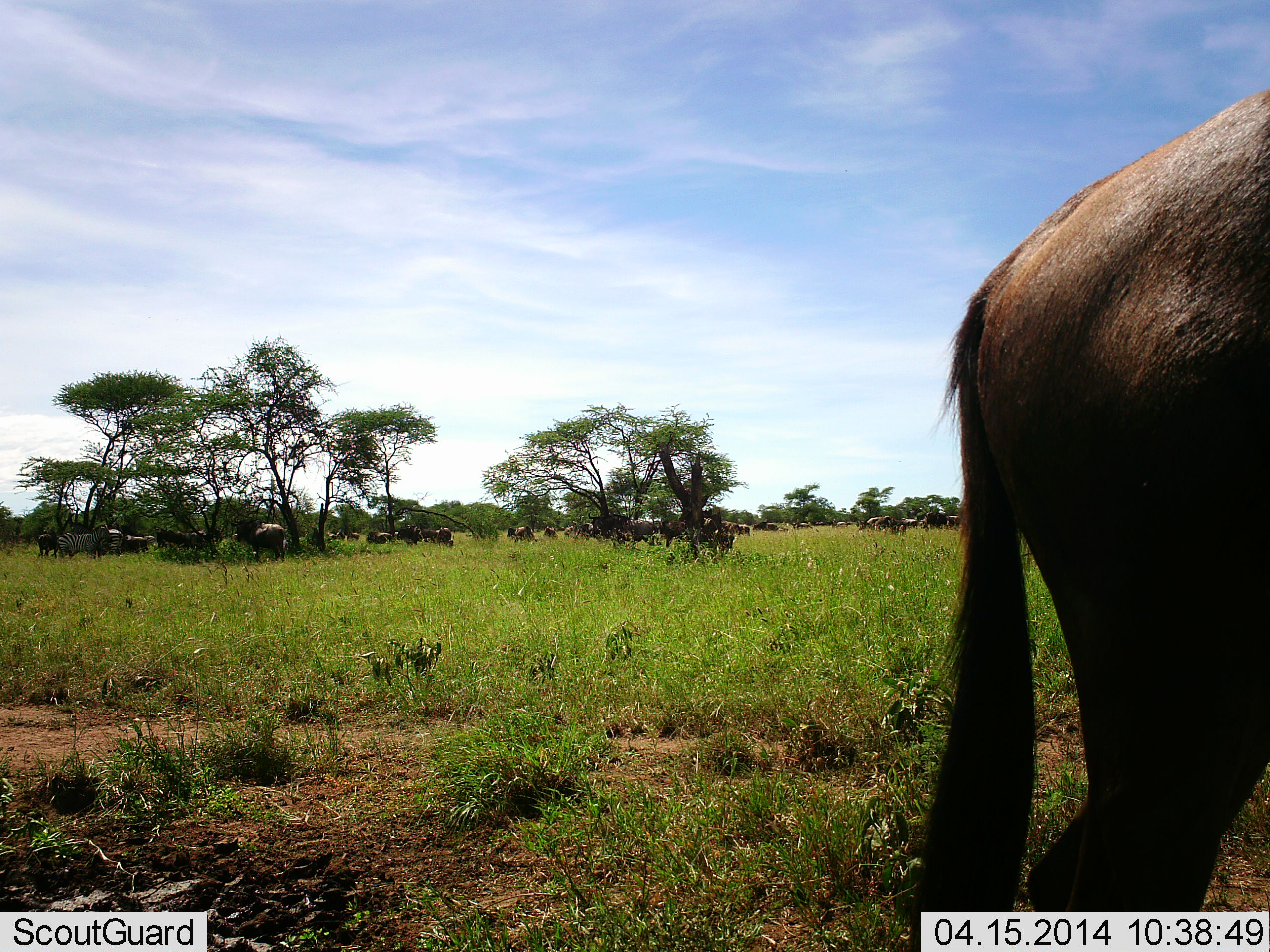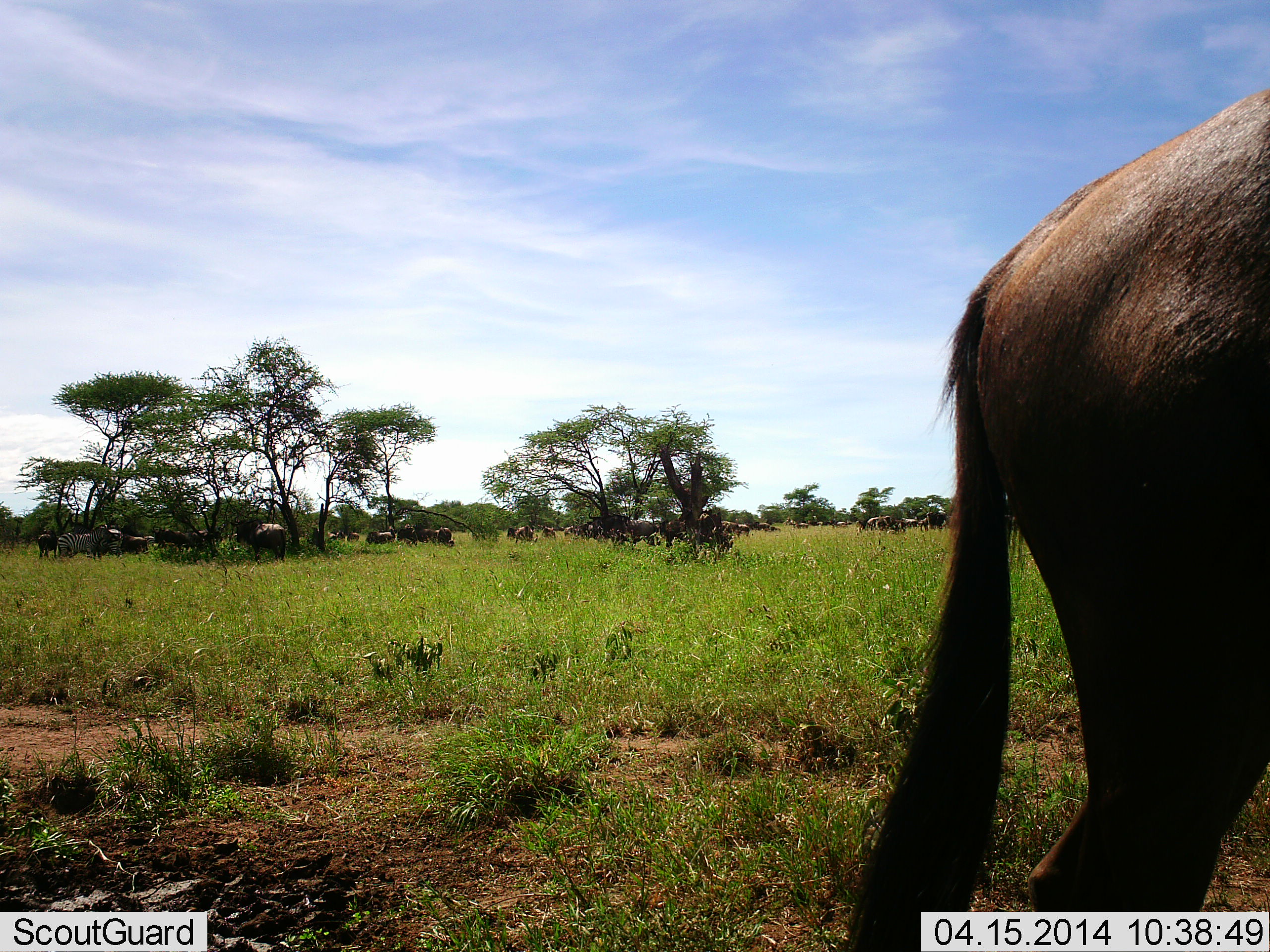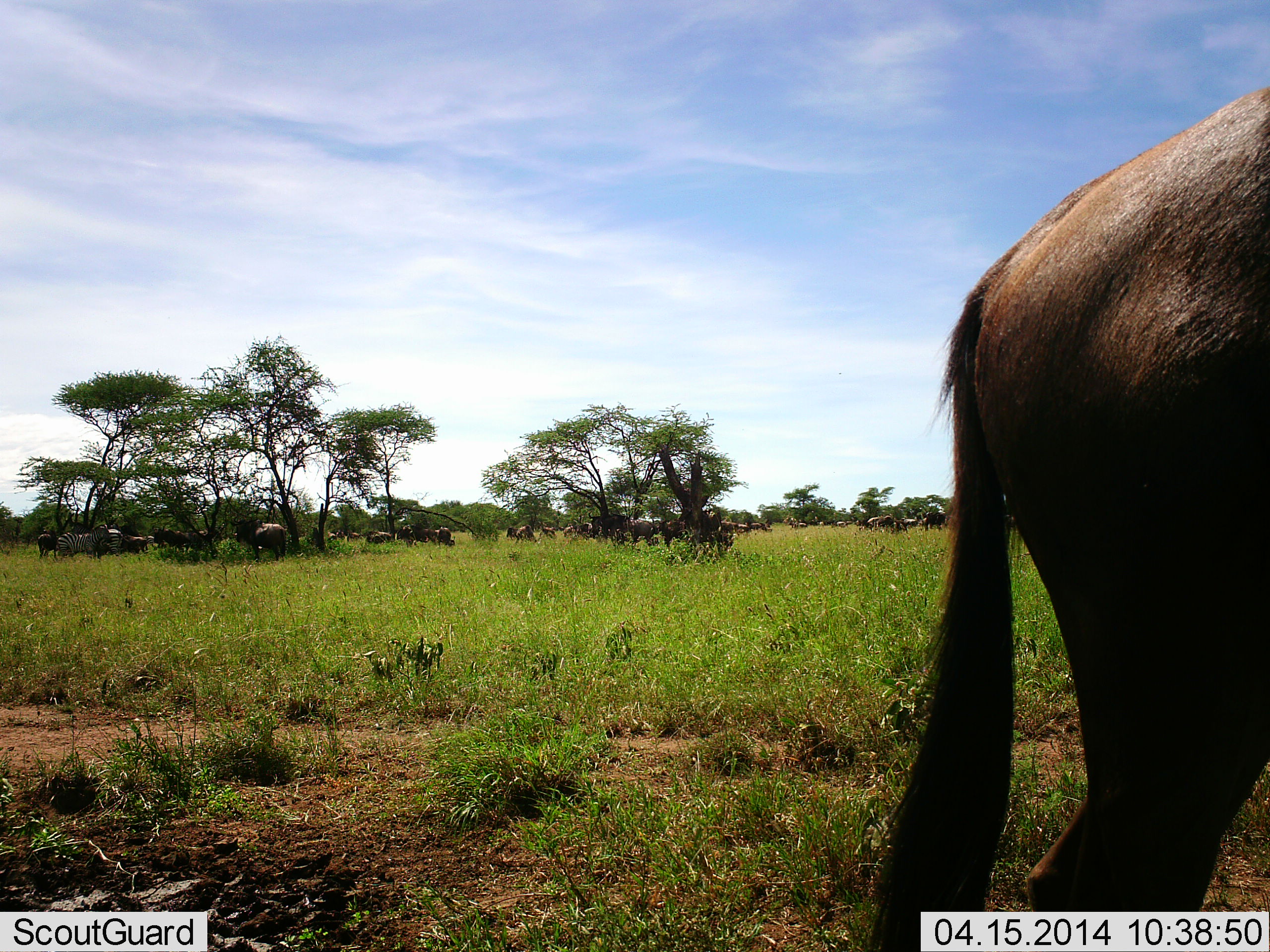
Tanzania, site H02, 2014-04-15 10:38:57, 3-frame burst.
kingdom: Animalia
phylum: Chordata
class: Mammalia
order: Artiodactyla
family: Bovidae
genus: Connochaetes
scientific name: Connochaetes taurinus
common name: blue wildebeest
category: wildebeest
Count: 11-50.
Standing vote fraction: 83%.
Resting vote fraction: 24%.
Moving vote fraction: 20%.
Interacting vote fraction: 4%.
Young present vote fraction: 0%.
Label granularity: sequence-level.